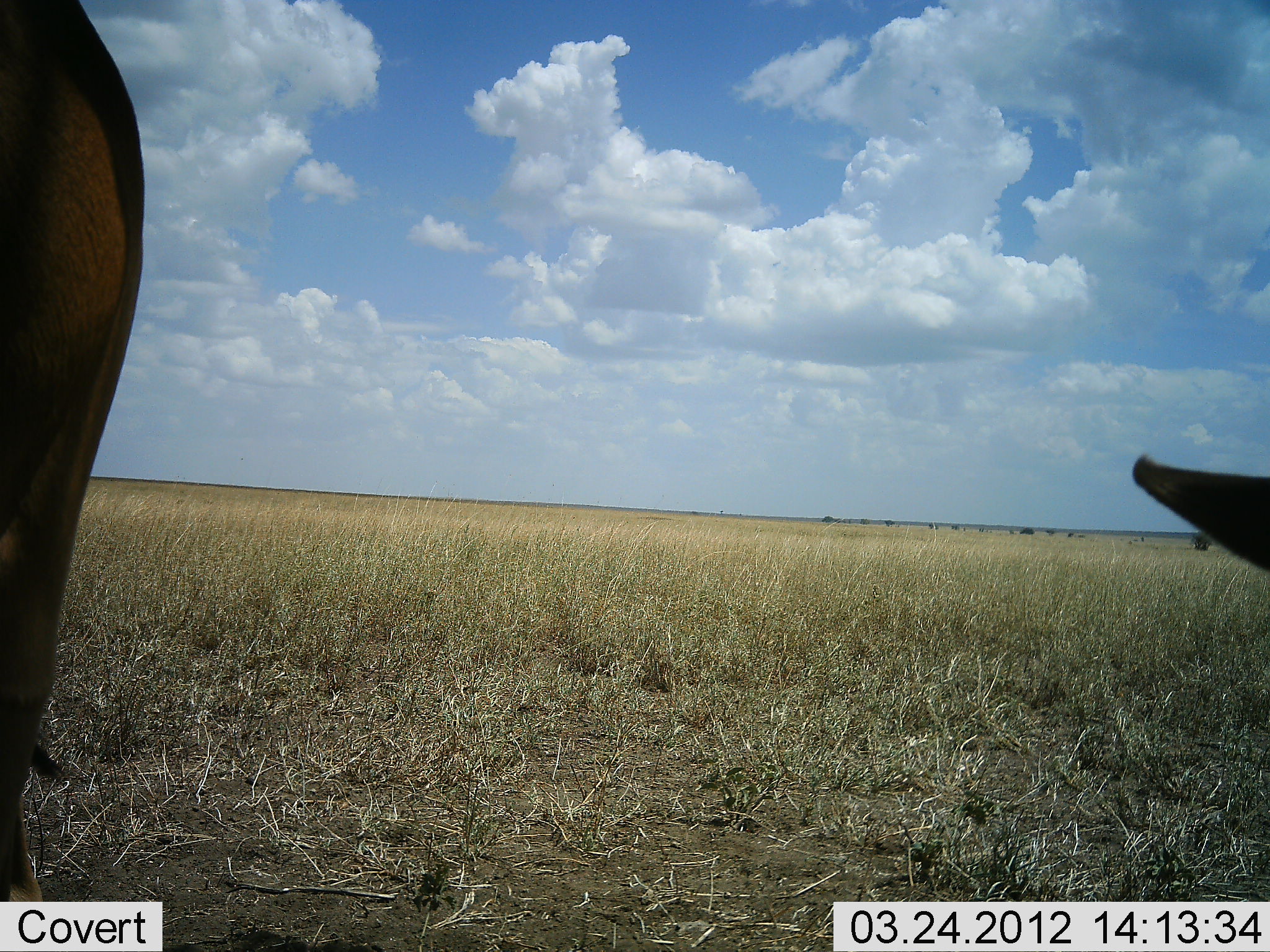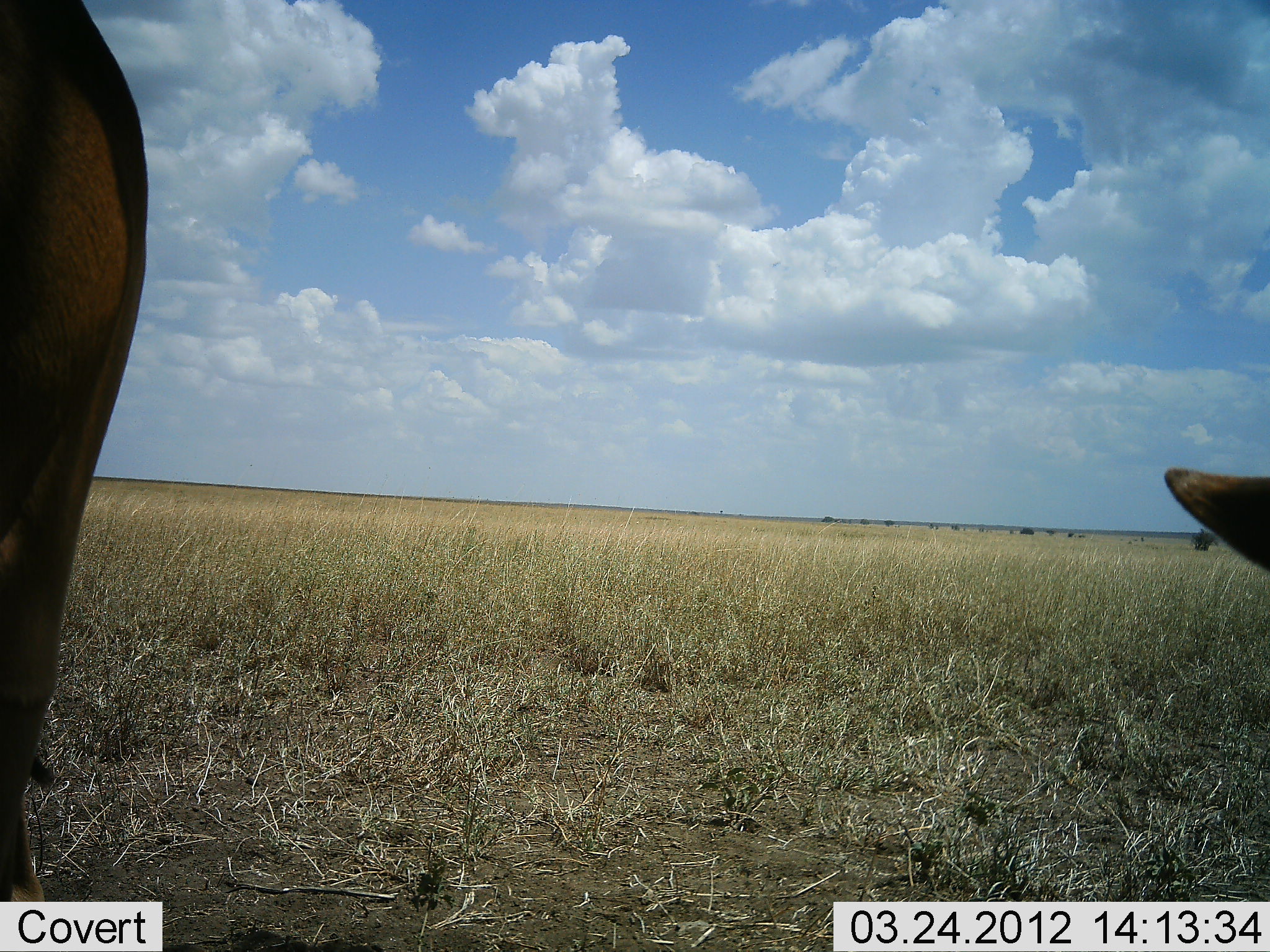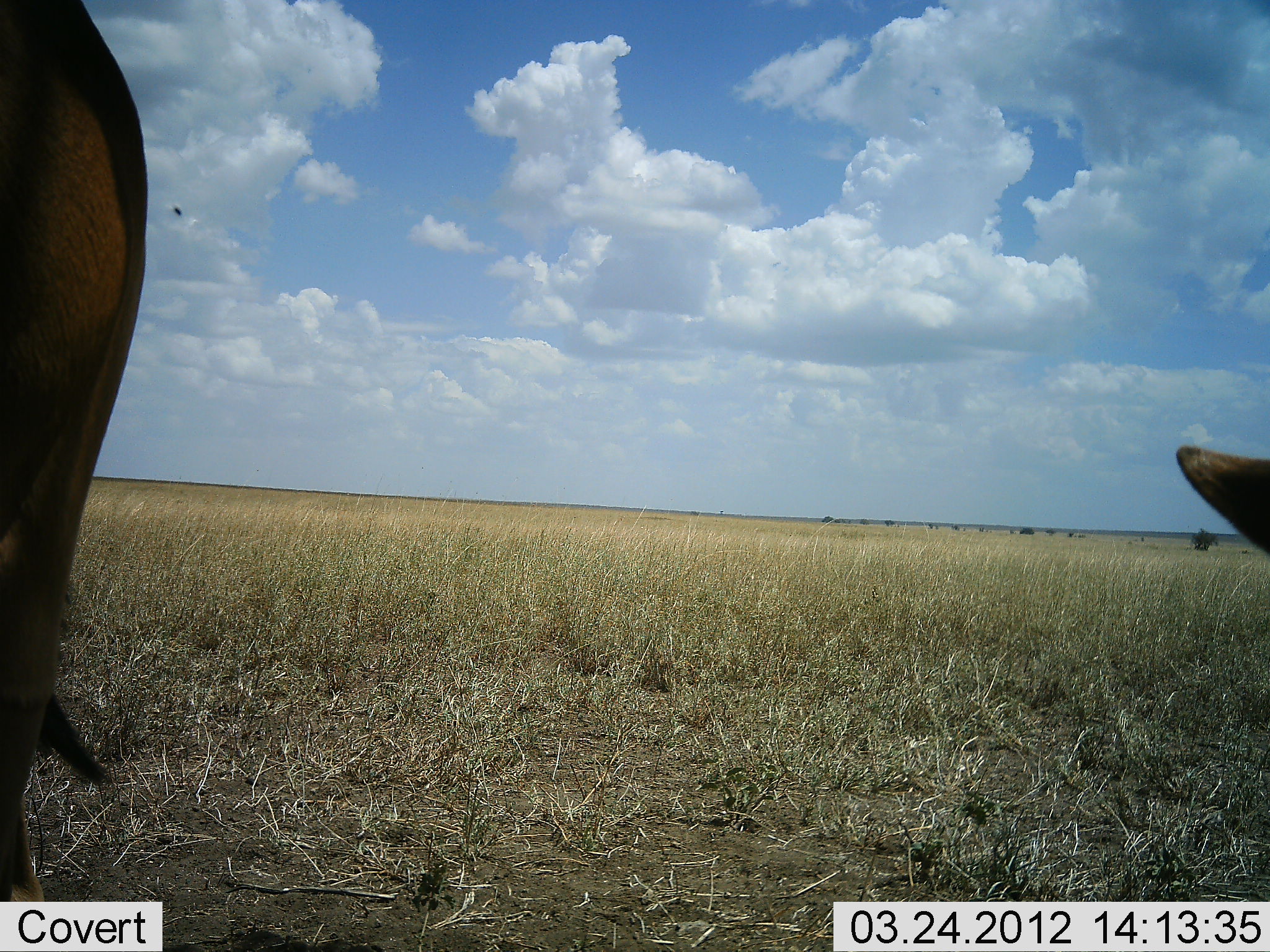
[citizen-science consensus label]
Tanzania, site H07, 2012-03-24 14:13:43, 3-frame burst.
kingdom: Animalia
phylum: Chordata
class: Mammalia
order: Artiodactyla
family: Bovidae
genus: Connochaetes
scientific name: Connochaetes taurinus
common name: blue wildebeest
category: wildebeest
Wildebeest (blue wildebeest) (Connochaetes taurinus), count 2. Behavior (volunteer vote fractions): standing 89%, resting 33%, moving 0%, interacting 11%. Young present (vote fraction): 0%. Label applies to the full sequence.